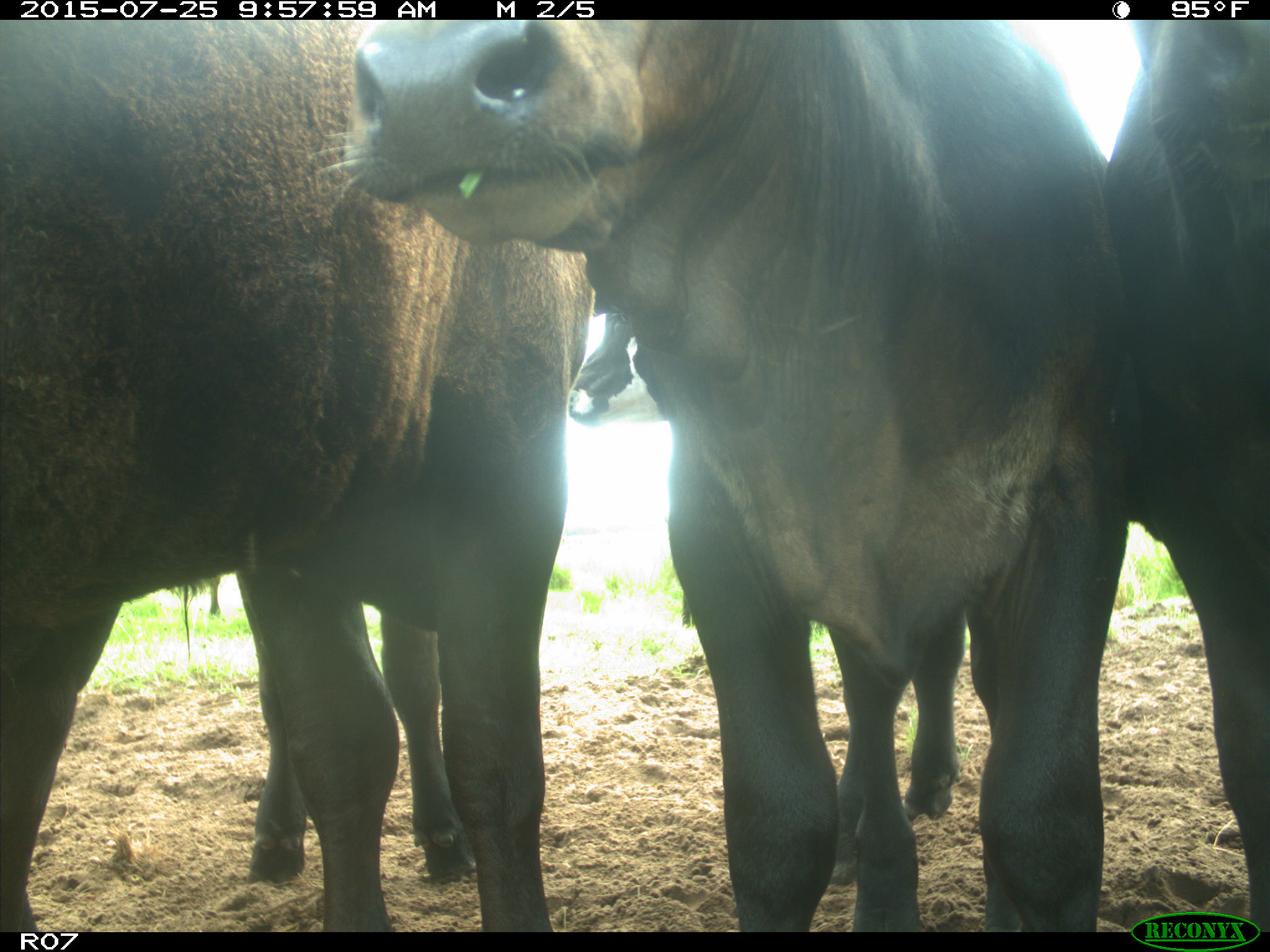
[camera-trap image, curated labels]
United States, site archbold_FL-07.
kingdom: Animalia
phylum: Chordata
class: Mammalia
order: Artiodactyla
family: Bovidae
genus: Bos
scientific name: Bos taurus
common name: domestic cow